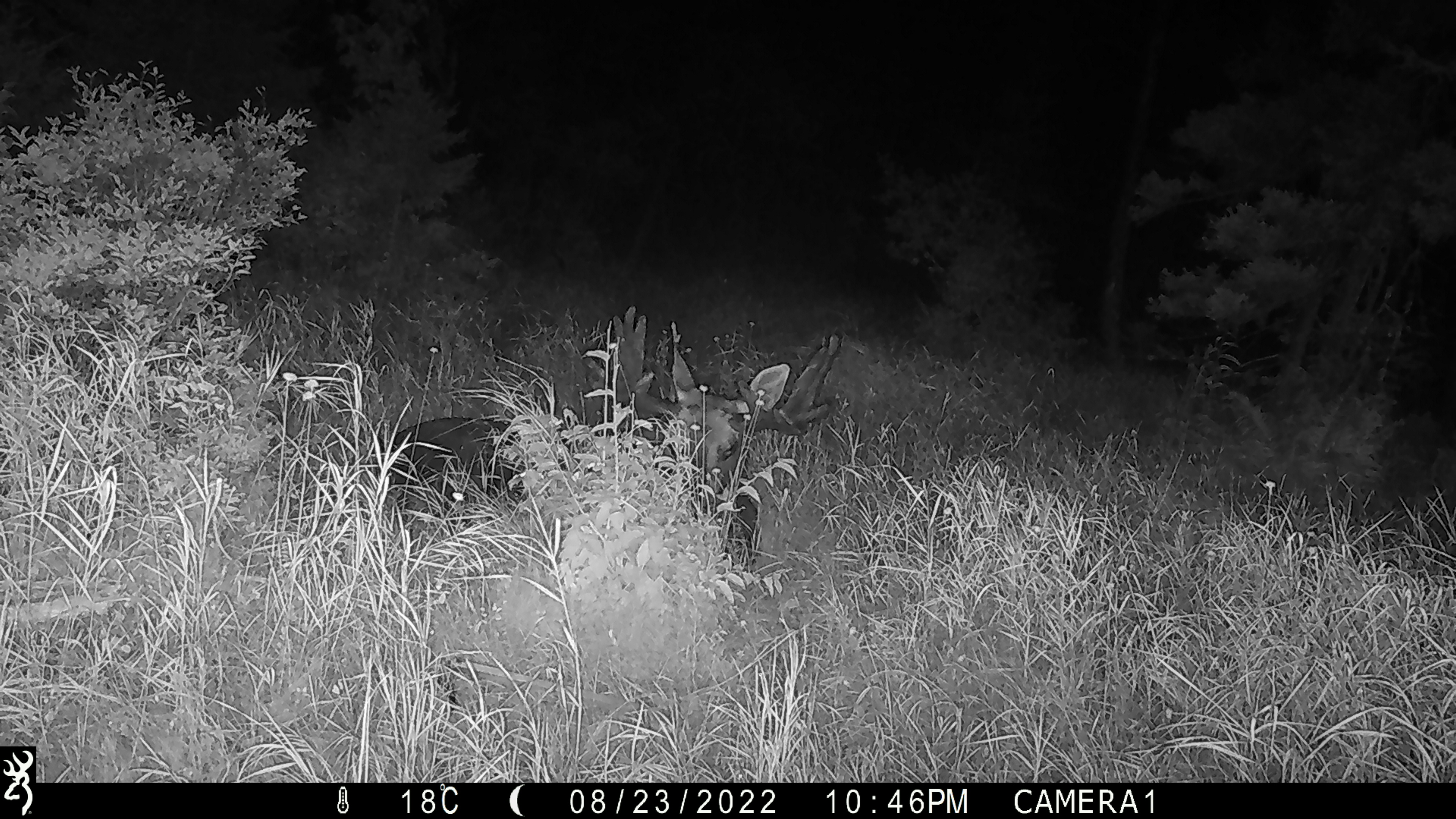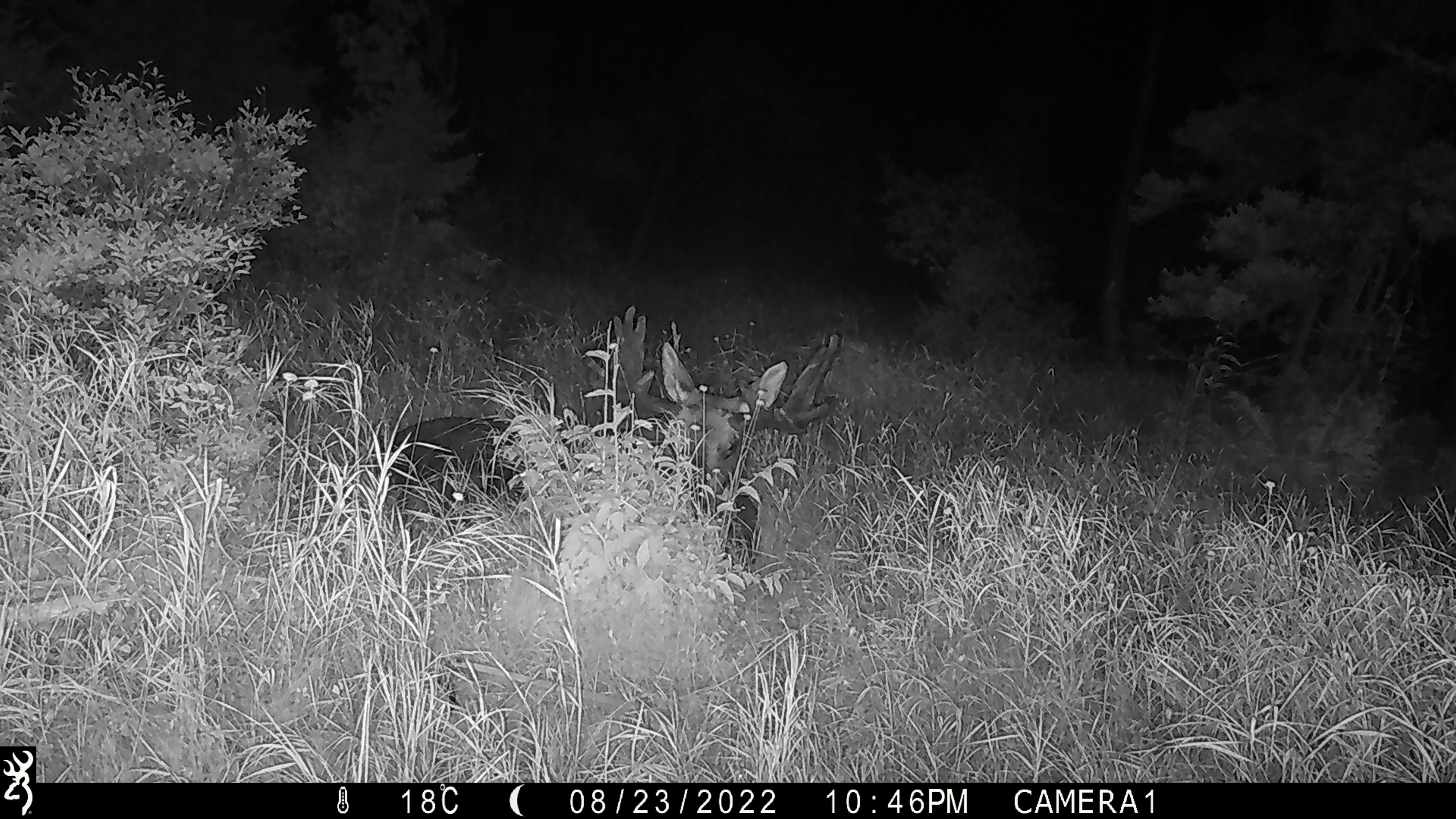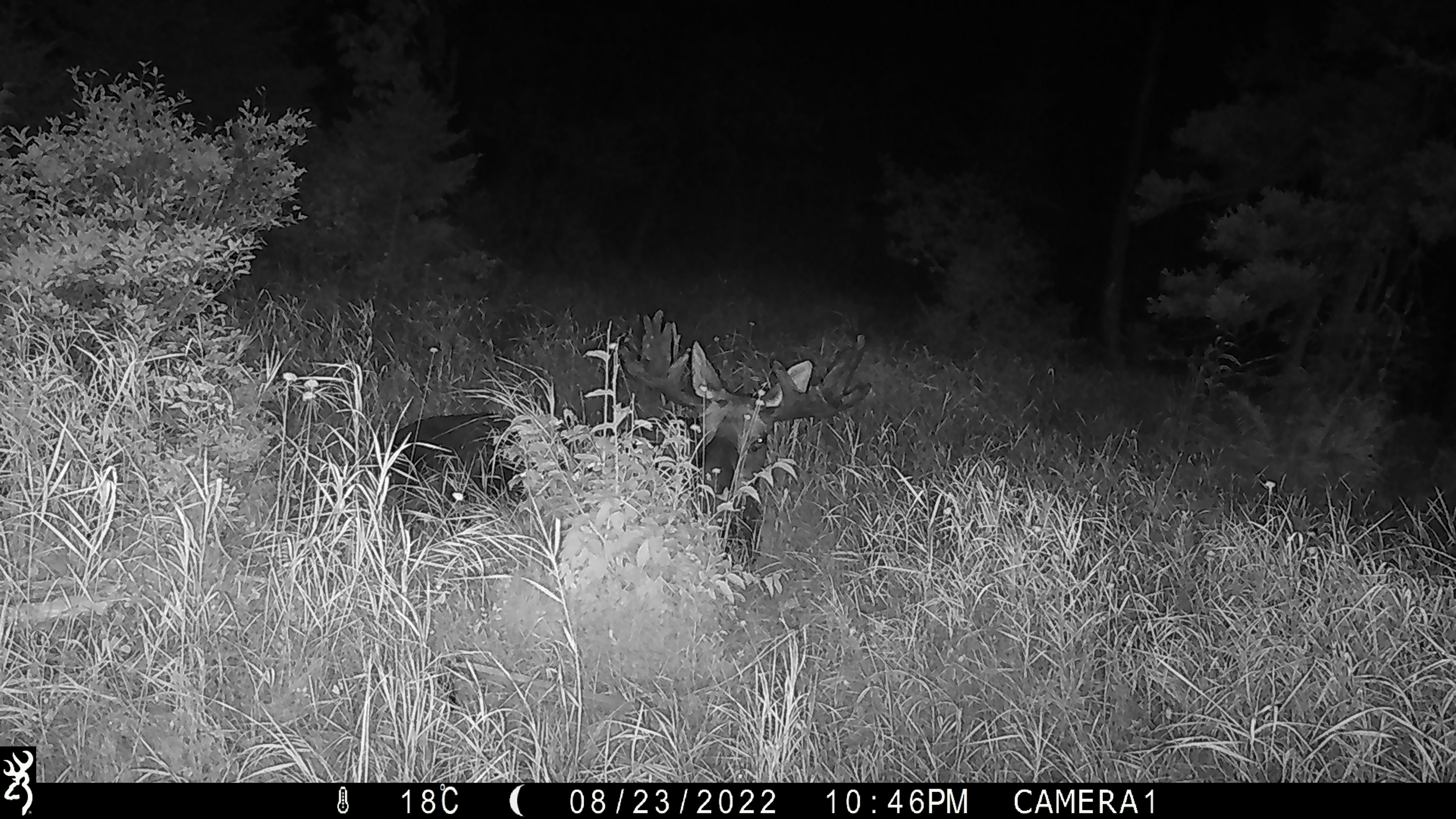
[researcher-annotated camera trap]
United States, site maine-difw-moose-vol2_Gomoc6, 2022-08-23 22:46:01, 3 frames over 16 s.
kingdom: Animalia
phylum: Chordata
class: Mammalia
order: Artiodactyla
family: Cervidae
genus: Alces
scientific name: Alces alces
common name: moose